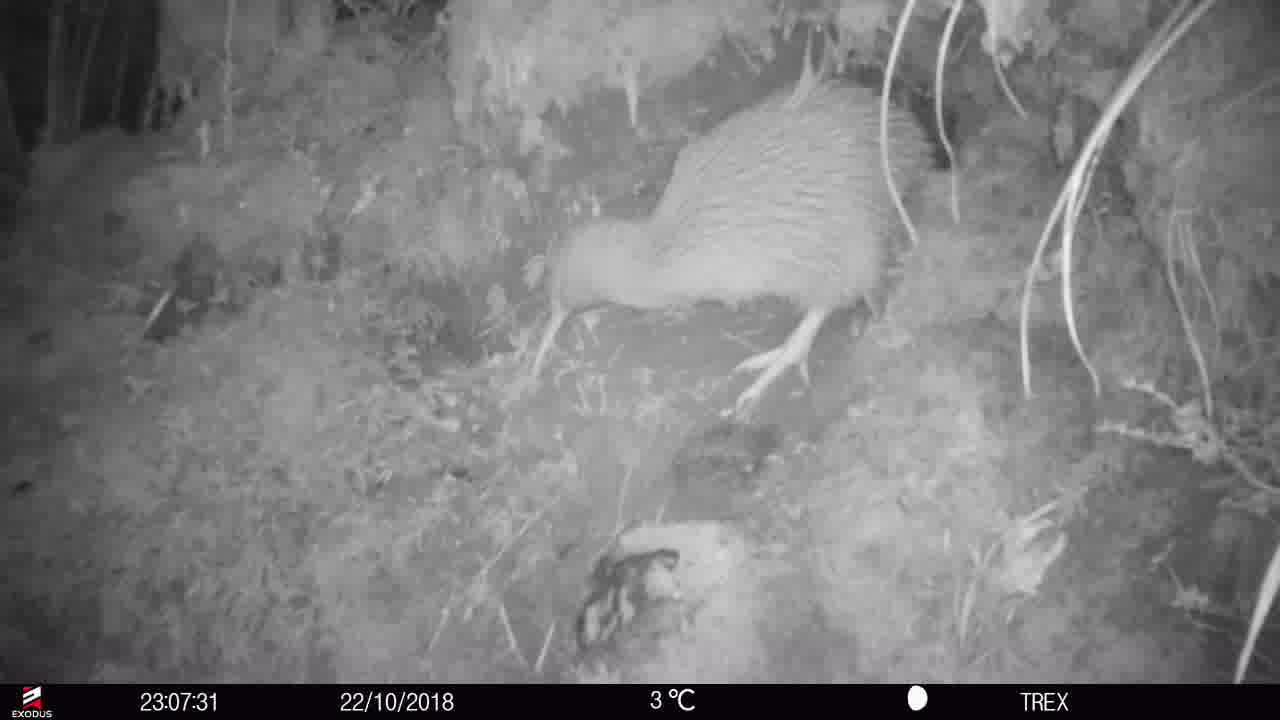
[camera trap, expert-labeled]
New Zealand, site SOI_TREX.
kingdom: Animalia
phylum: Chordata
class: Aves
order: Apterygiformes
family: Apterygidae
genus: Apteryx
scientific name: Apteryx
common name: kiwi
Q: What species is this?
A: Kiwi (Apteryx).